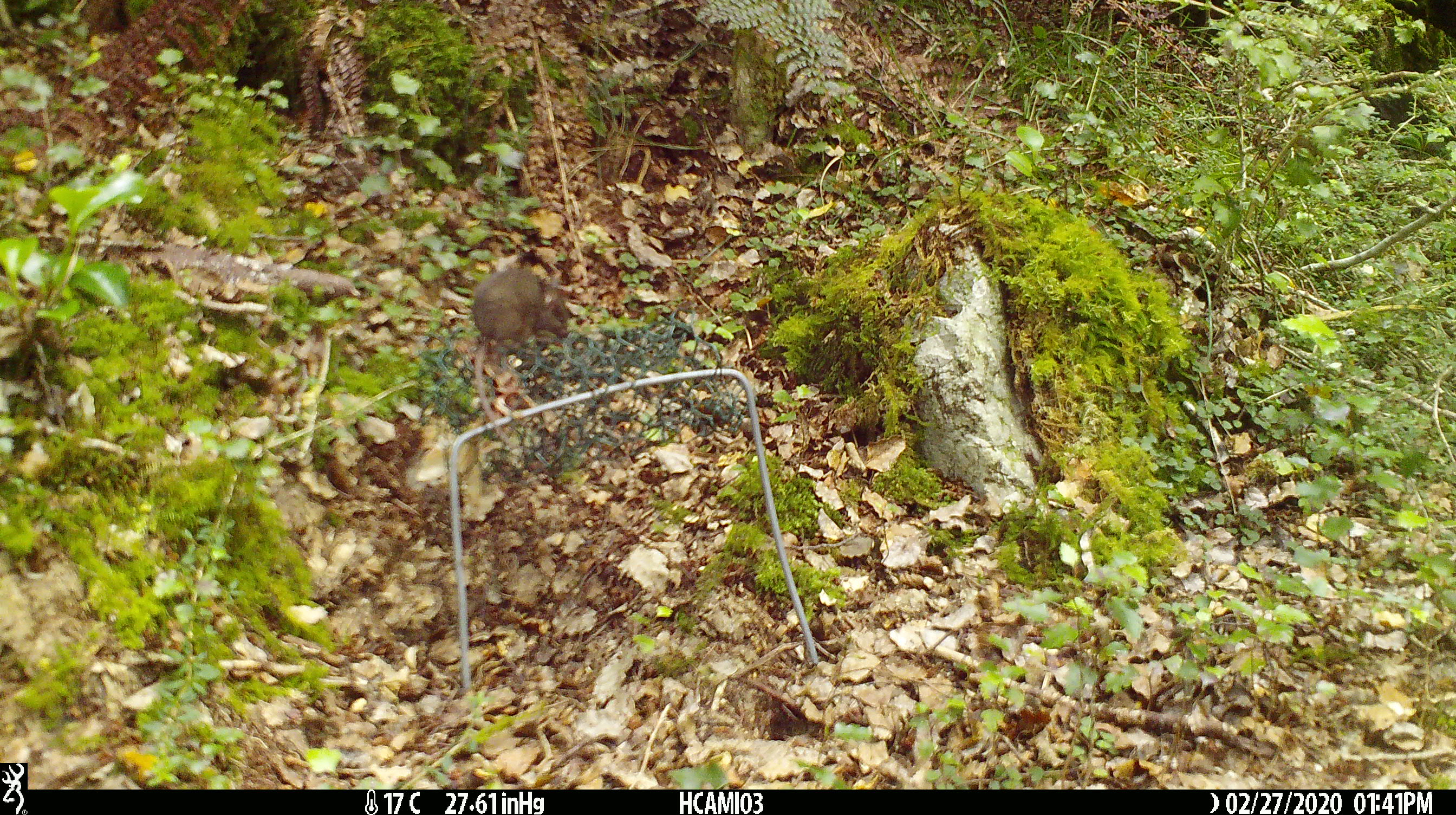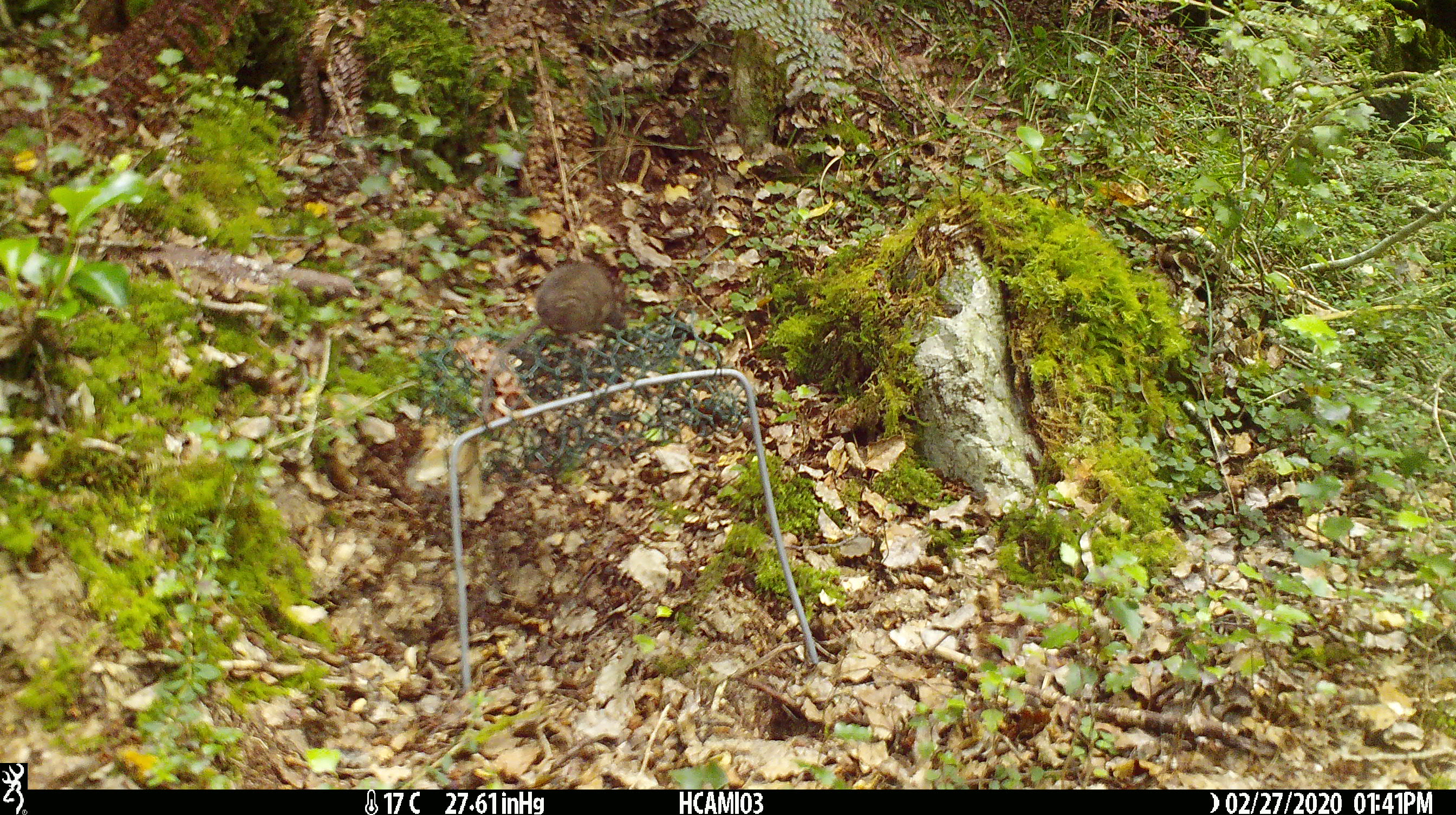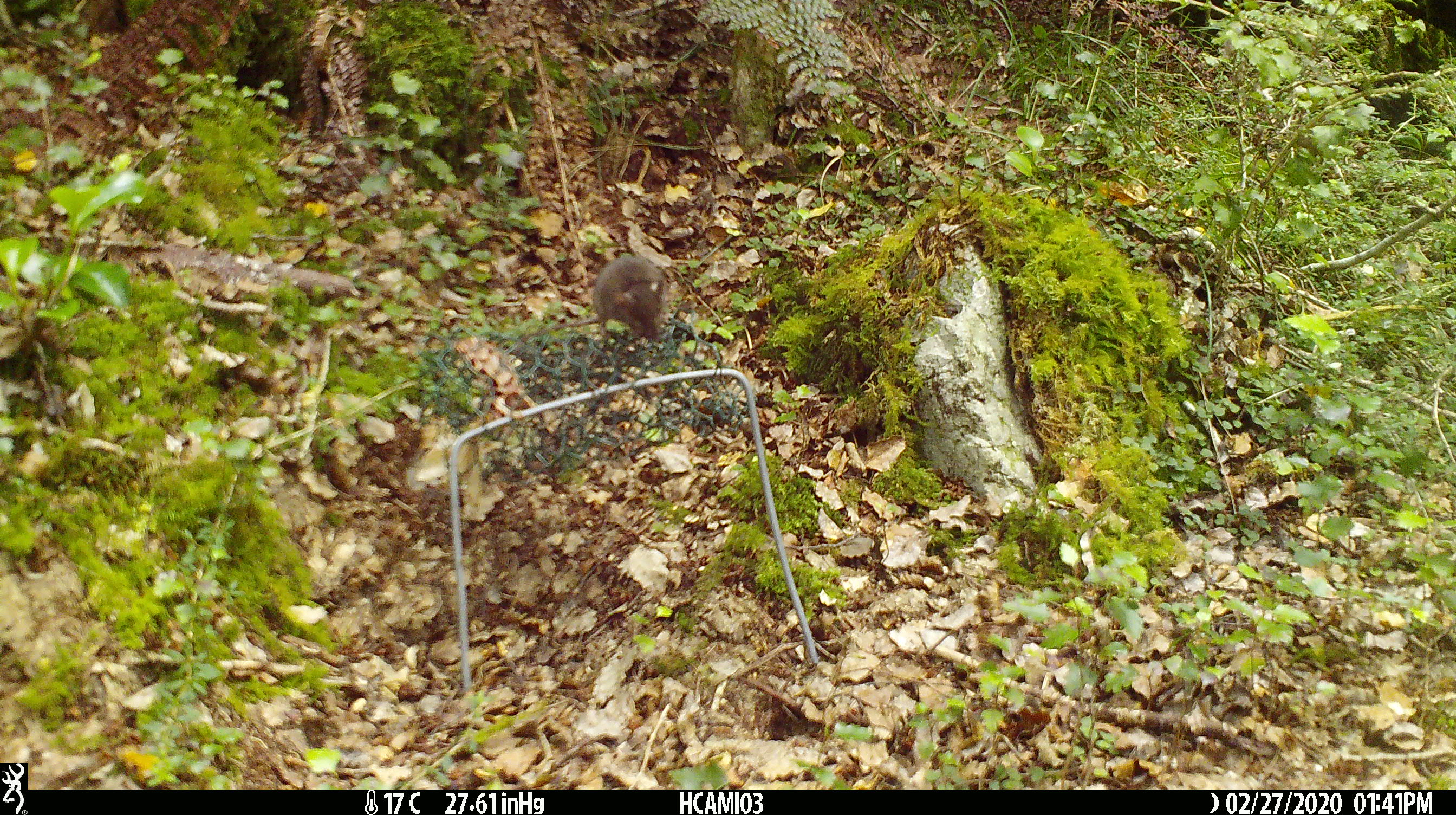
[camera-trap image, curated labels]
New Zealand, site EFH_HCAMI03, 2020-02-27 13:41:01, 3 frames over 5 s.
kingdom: Animalia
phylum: Chordata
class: Mammalia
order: Rodentia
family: Muridae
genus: Mus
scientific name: Mus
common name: mouse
Mouse (Mus).